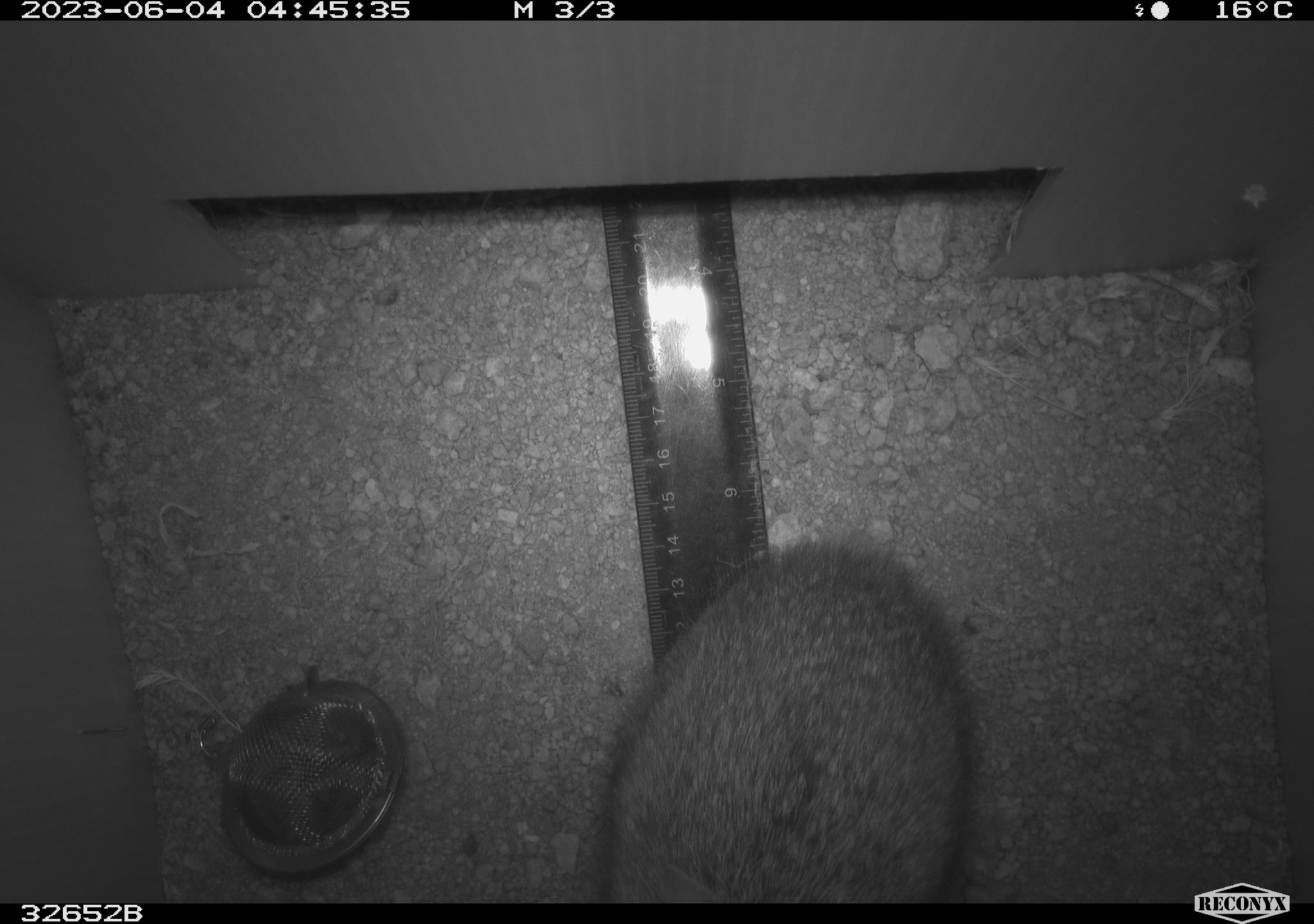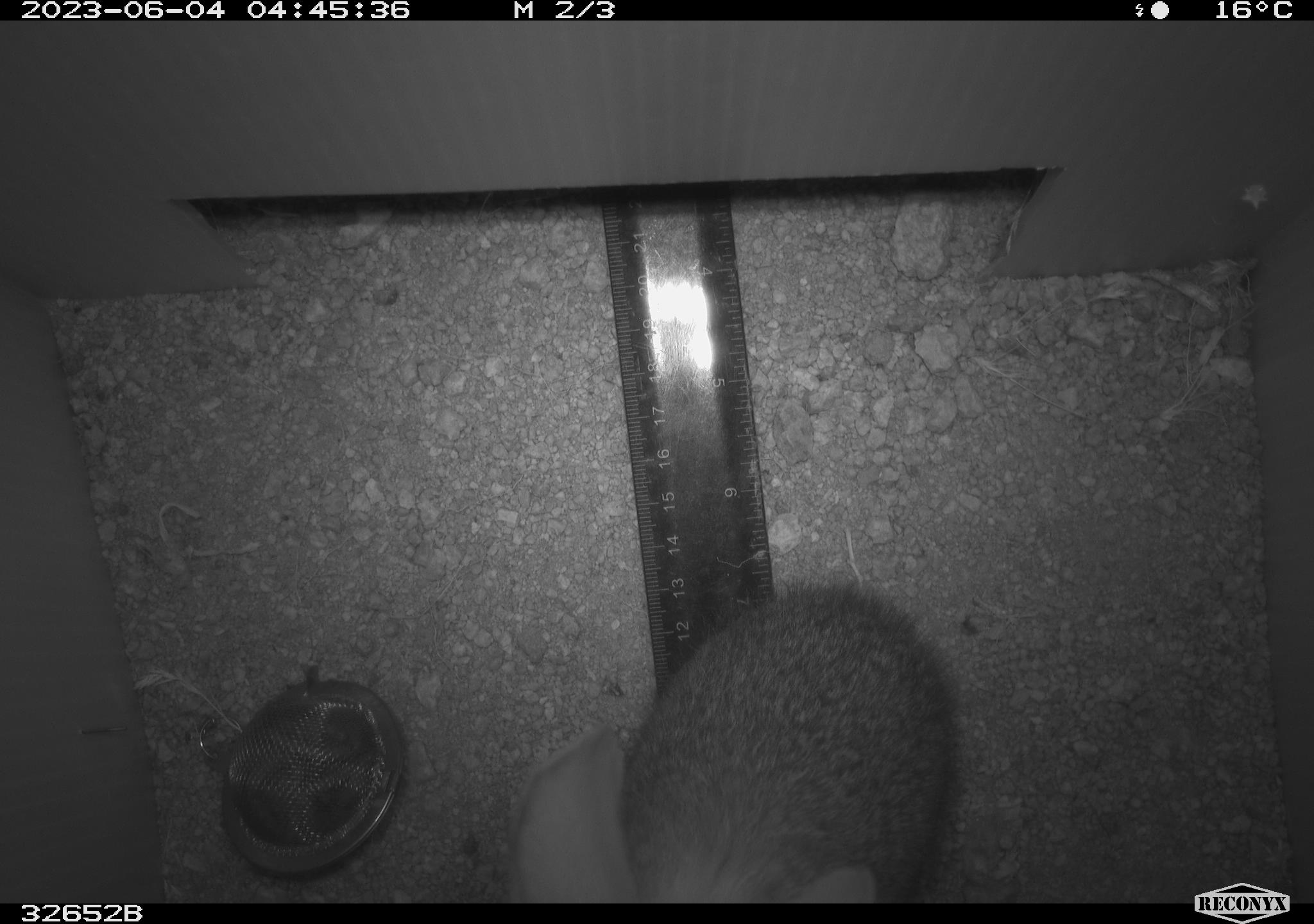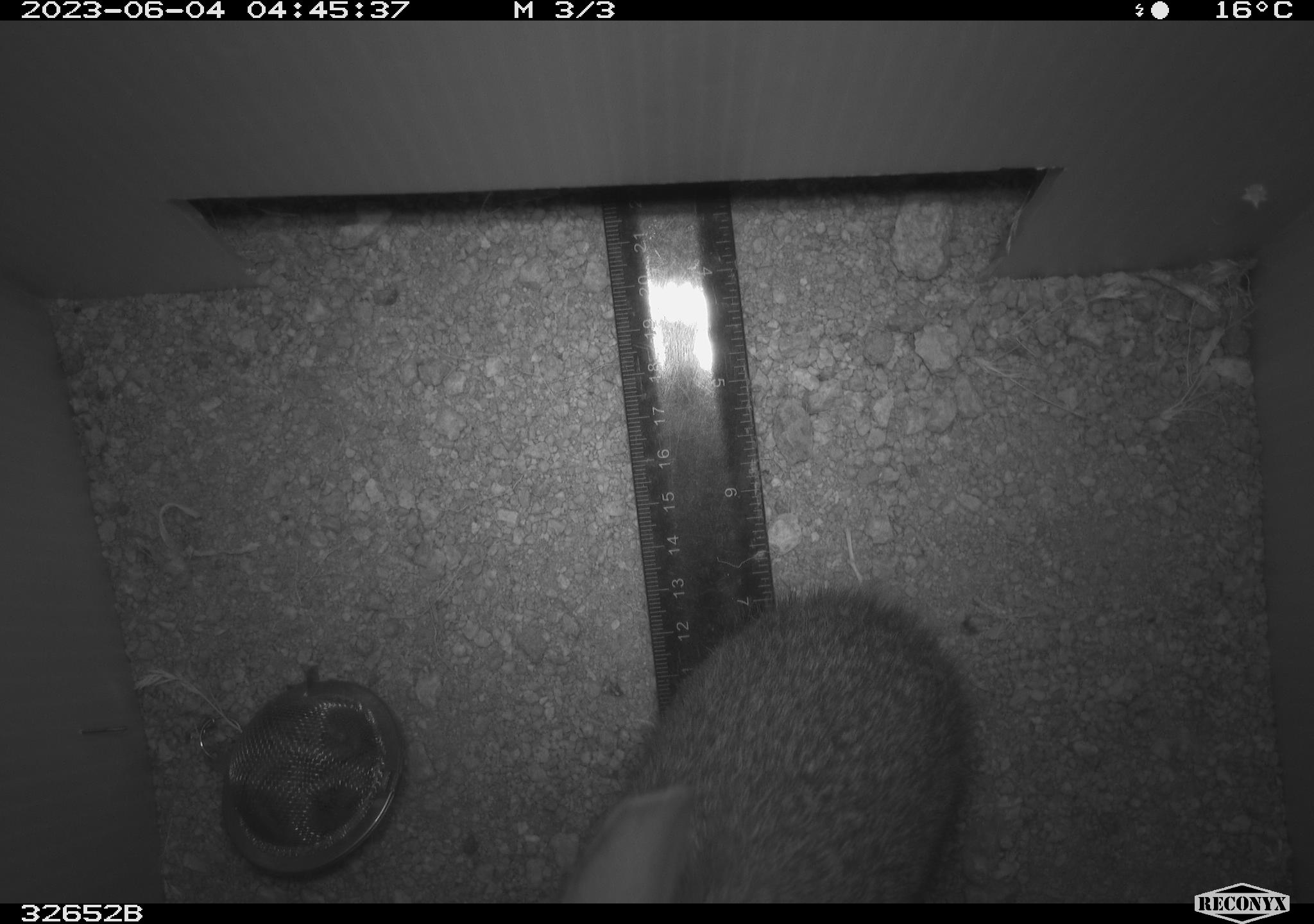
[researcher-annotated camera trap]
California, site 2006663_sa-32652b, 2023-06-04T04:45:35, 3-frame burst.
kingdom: Animalia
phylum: Chordata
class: Mammalia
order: Lagomorpha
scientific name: Lagomorpha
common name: hares, rabbits, and pikas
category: lagomorpha order